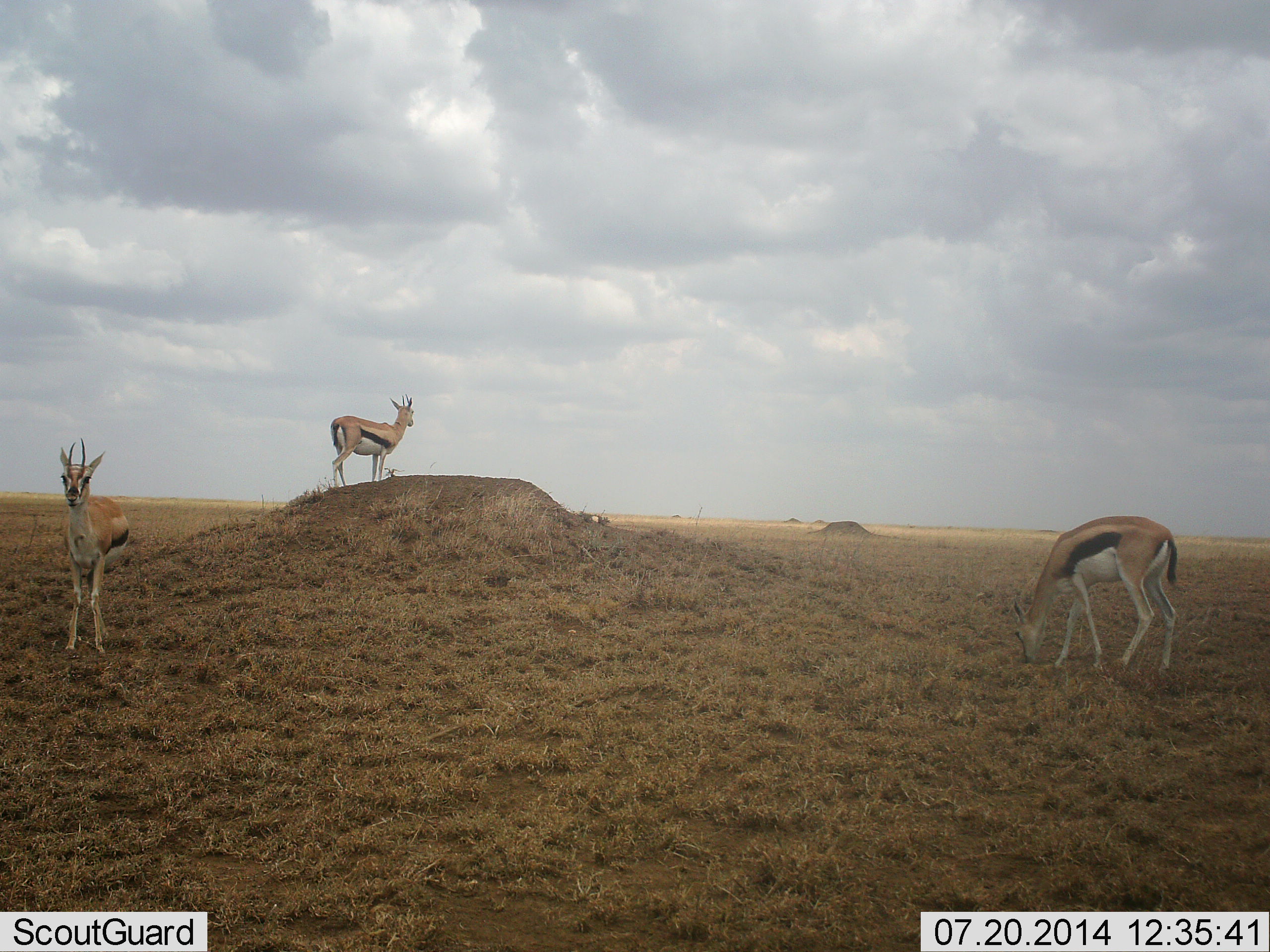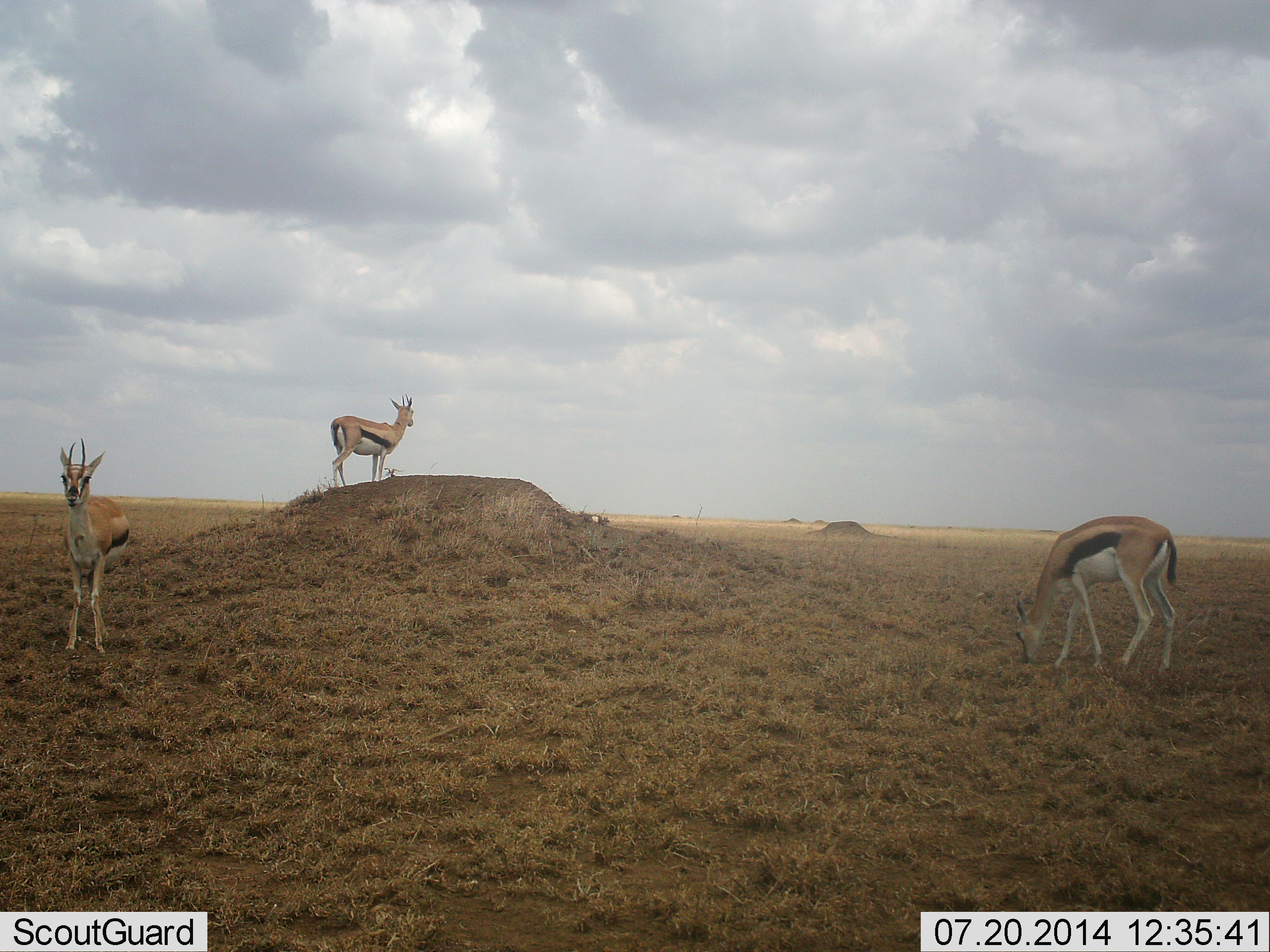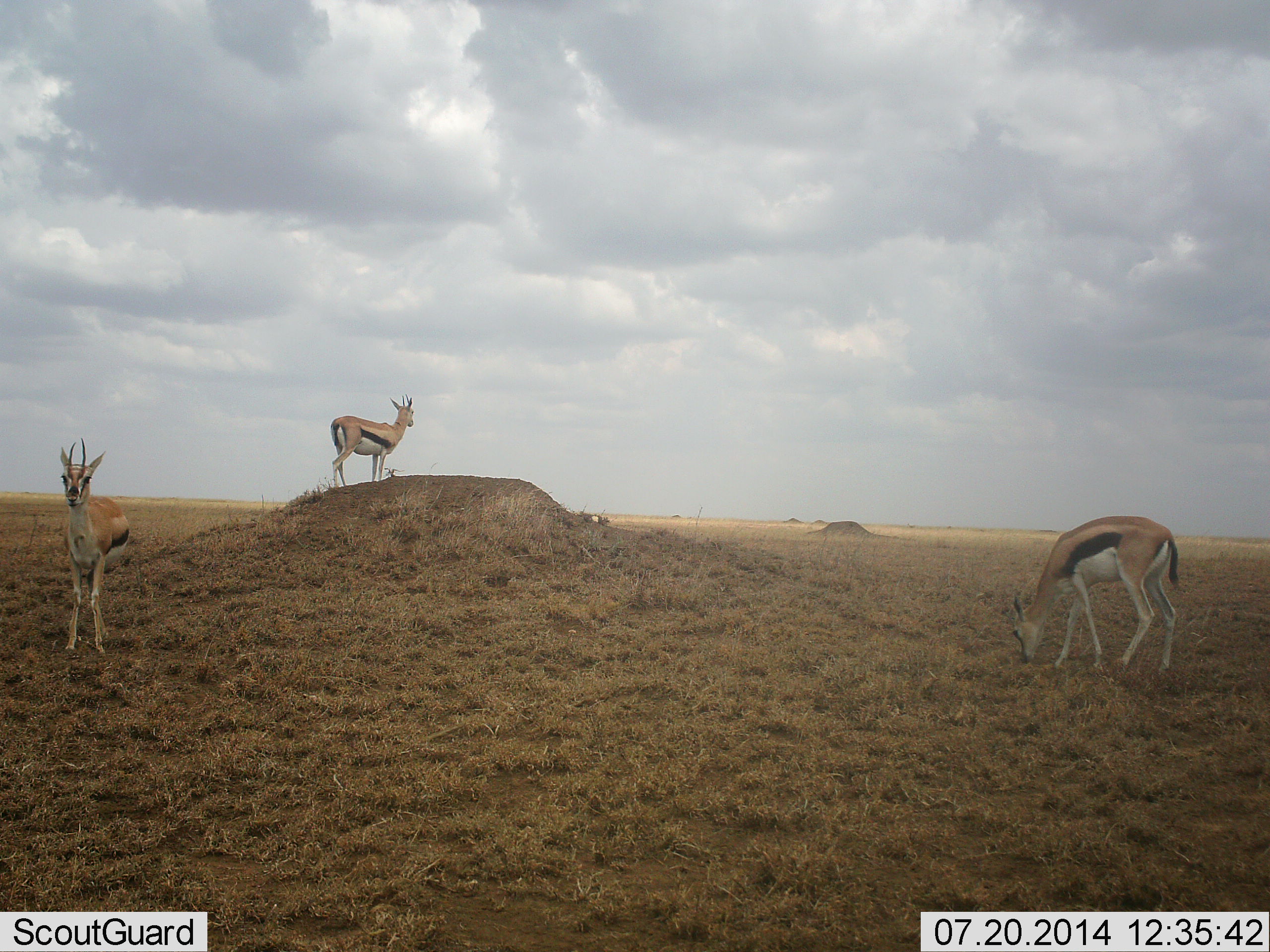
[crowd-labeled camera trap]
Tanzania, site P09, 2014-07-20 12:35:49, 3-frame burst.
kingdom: Animalia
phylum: Chordata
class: Mammalia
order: Artiodactyla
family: Bovidae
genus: Eudorcas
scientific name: Eudorcas thomsonii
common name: thomson's gazelle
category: gazellethomsons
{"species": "gazellethomsons (thomson's gazelle) (Eudorcas thomsonii)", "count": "3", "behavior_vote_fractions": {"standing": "100%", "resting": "0%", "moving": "0%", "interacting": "0%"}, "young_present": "10%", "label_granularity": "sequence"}